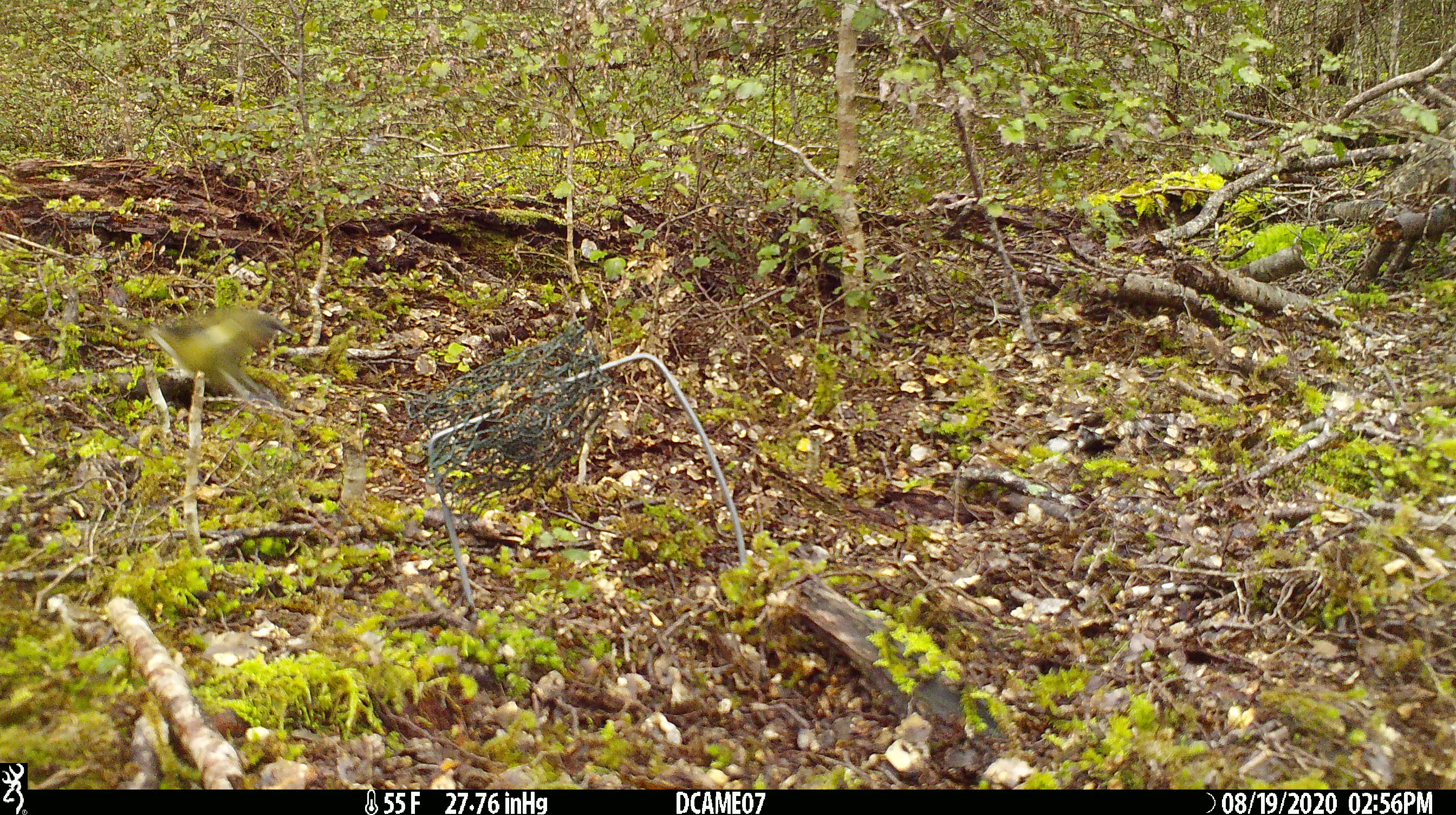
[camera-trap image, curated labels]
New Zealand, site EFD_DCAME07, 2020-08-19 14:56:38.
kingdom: Animalia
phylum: Chordata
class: Aves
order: Passeriformes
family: Meliphagidae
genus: Anthornis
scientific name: Anthornis melanura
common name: new zealand bellbird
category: bellbird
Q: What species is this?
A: Bellbird (new zealand bellbird) (Anthornis melanura).